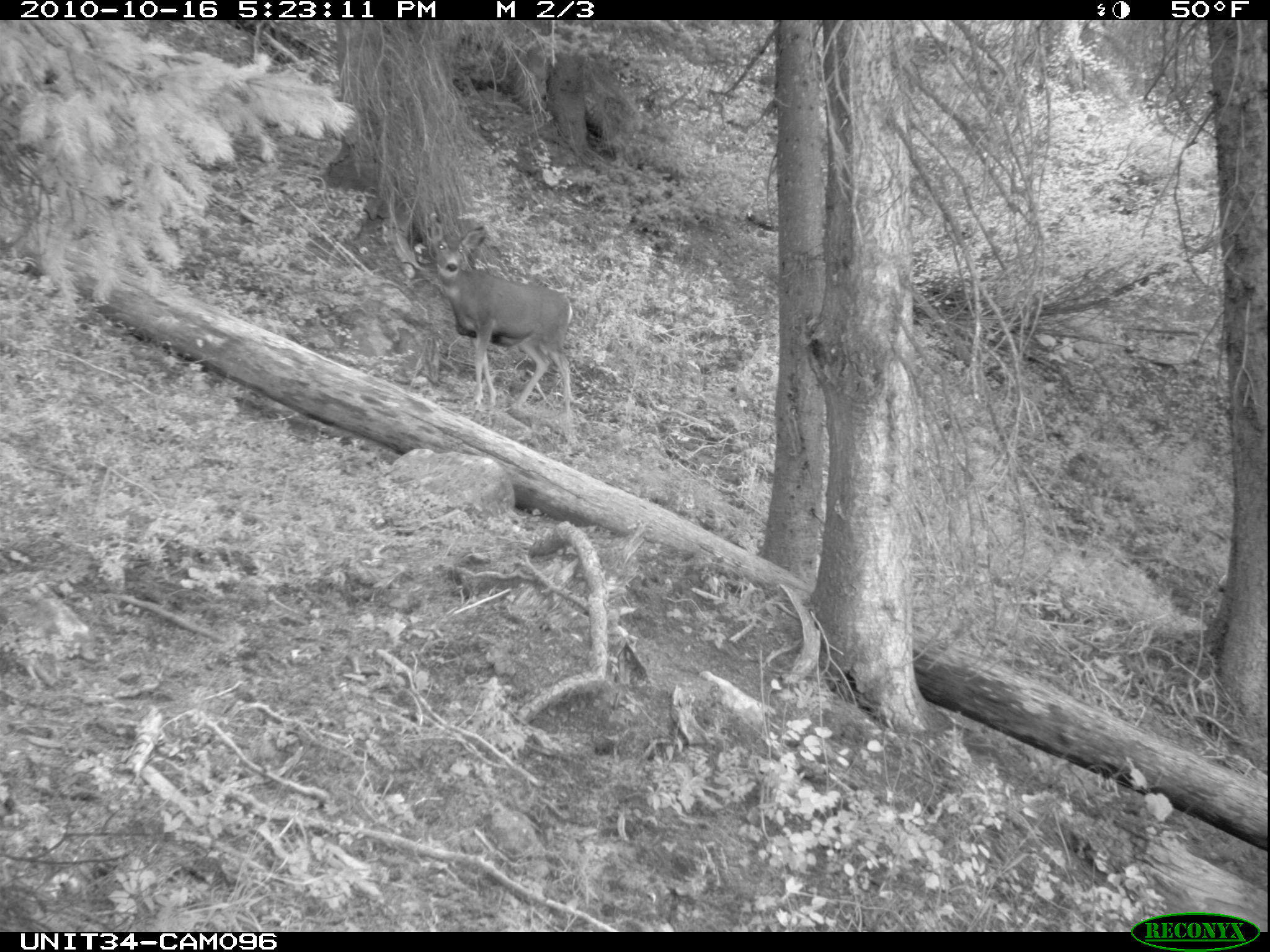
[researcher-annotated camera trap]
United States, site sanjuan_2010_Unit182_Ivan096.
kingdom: Animalia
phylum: Chordata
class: Mammalia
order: Artiodactyla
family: Cervidae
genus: Odocoileus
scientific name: Odocoileus hemionus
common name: mule deer